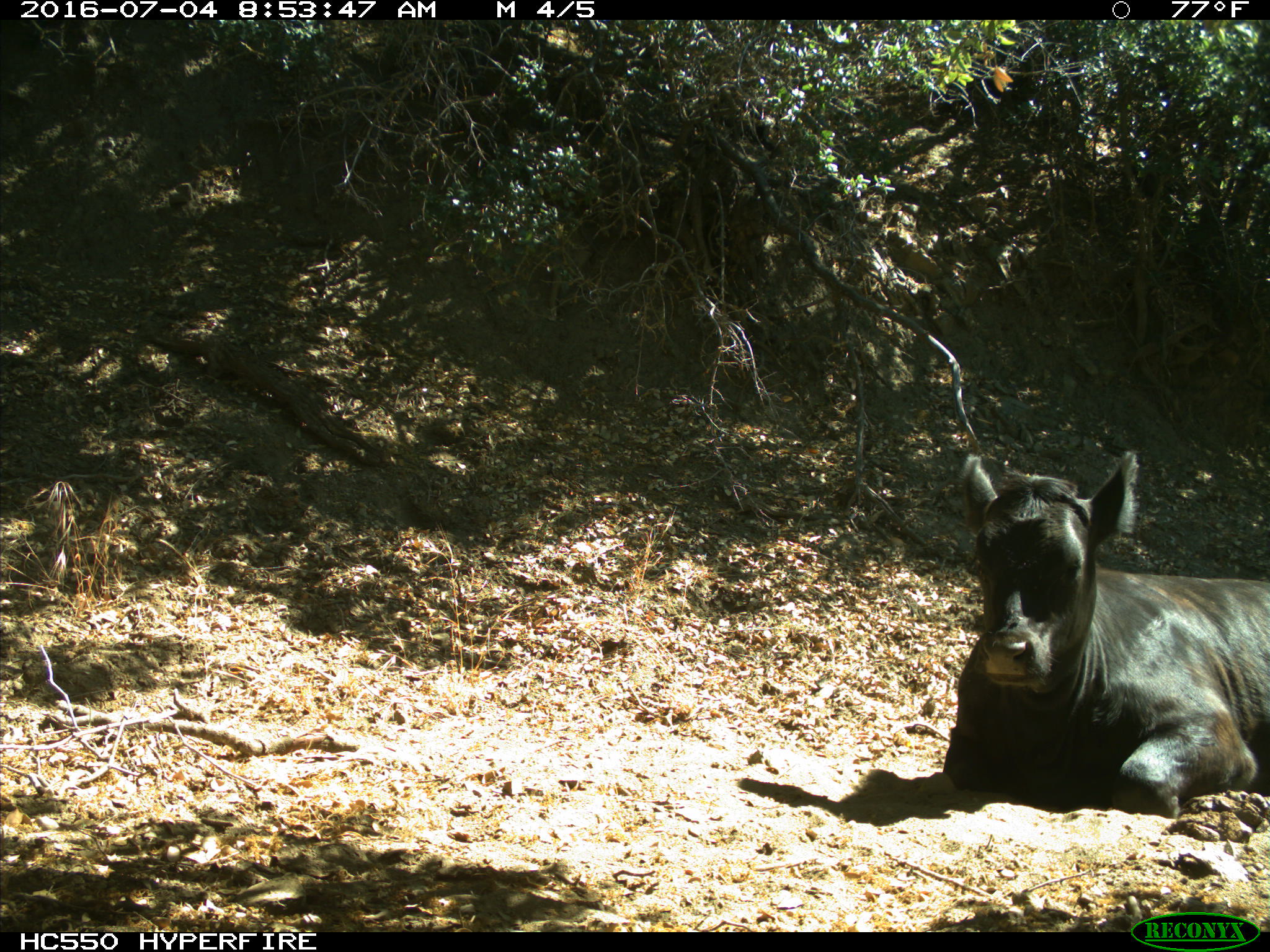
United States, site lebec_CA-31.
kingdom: Animalia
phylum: Chordata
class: Mammalia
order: Artiodactyla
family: Bovidae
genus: Bos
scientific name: Bos taurus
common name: domestic cow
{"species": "Bos taurus (domestic cow)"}